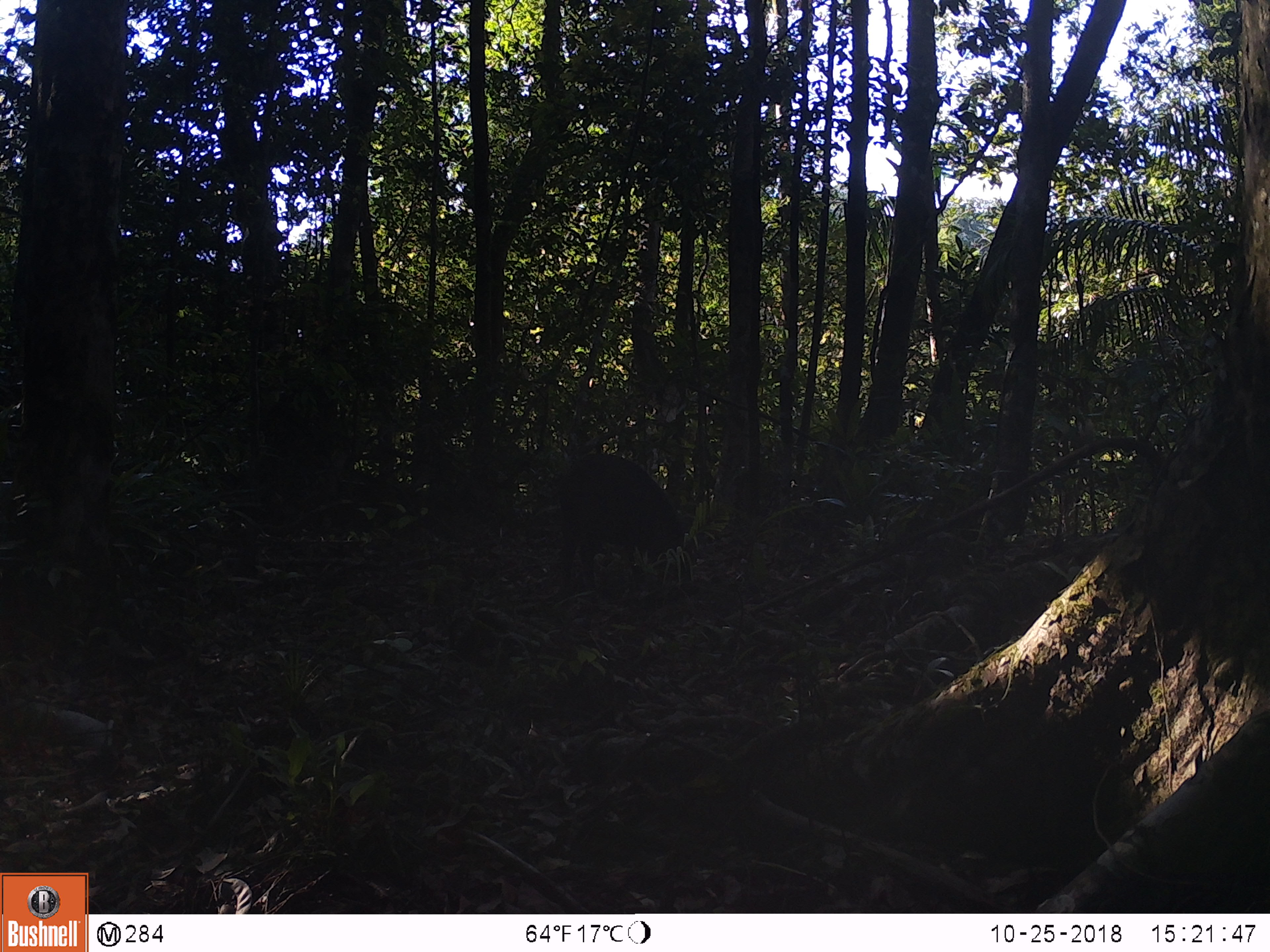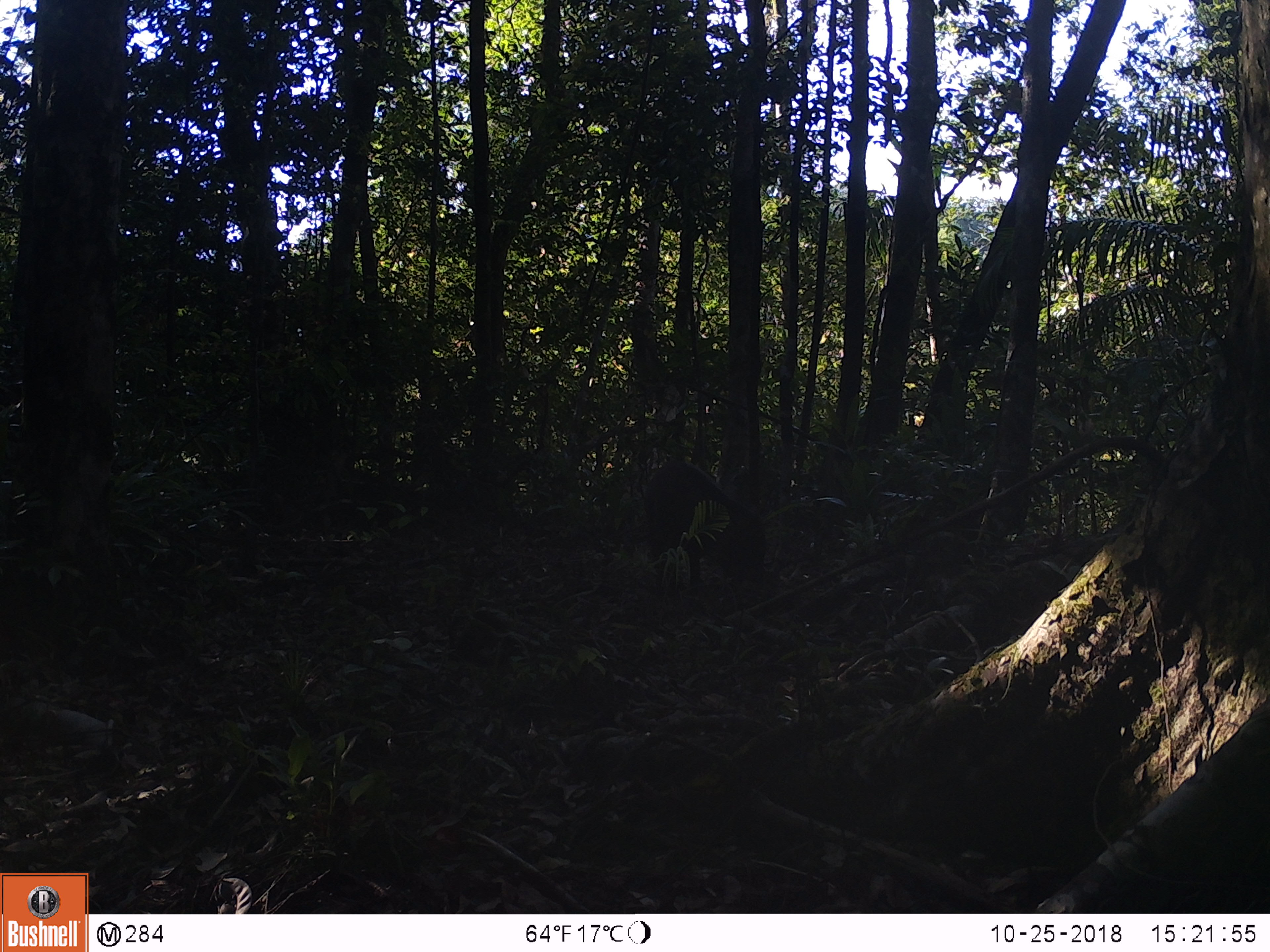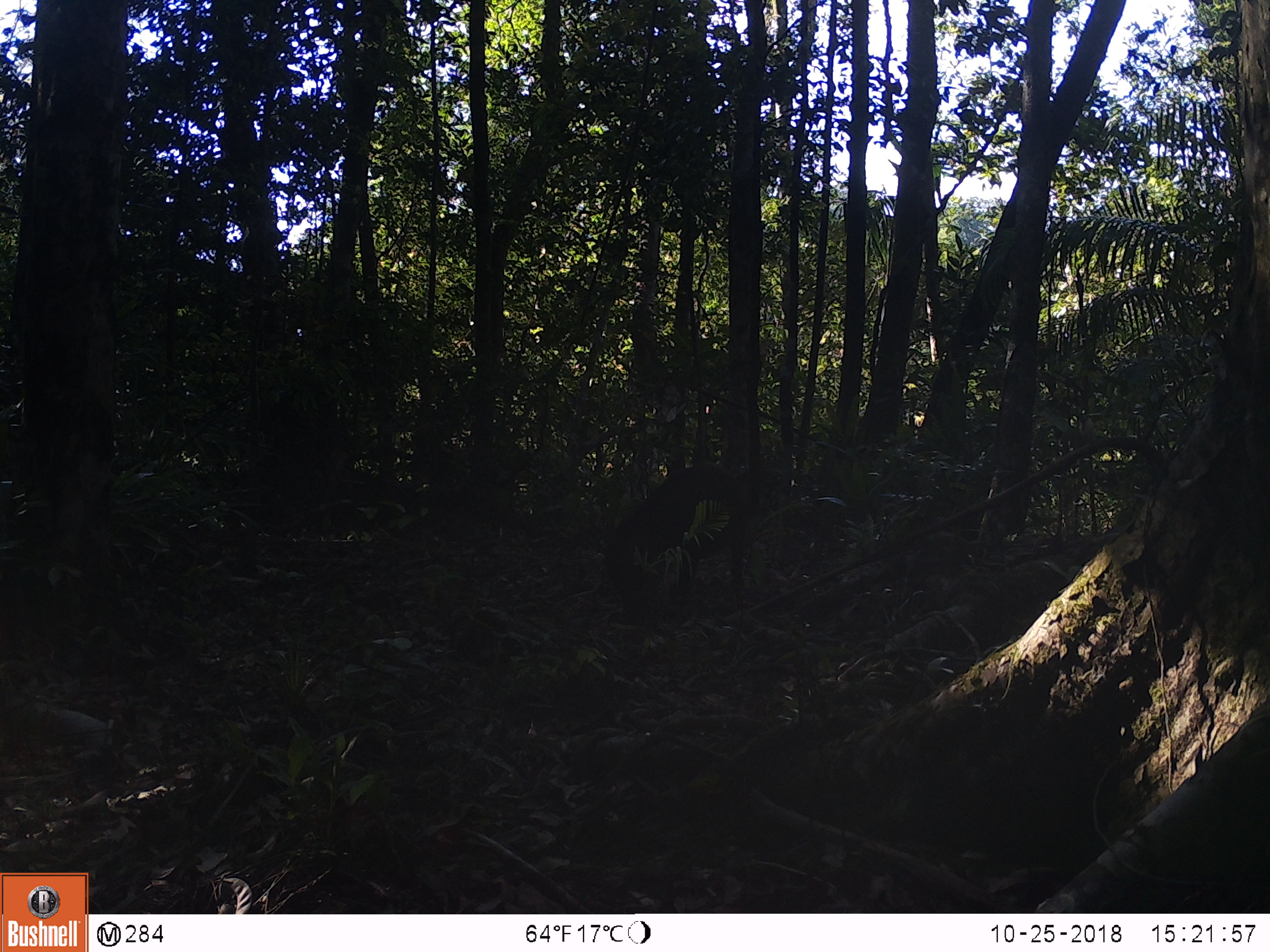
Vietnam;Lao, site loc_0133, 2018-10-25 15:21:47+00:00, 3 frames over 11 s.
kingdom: Animalia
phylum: Chordata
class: Mammalia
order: Artiodactyla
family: Suidae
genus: Sus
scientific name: Sus scrofa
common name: eurasian wild pig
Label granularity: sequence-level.